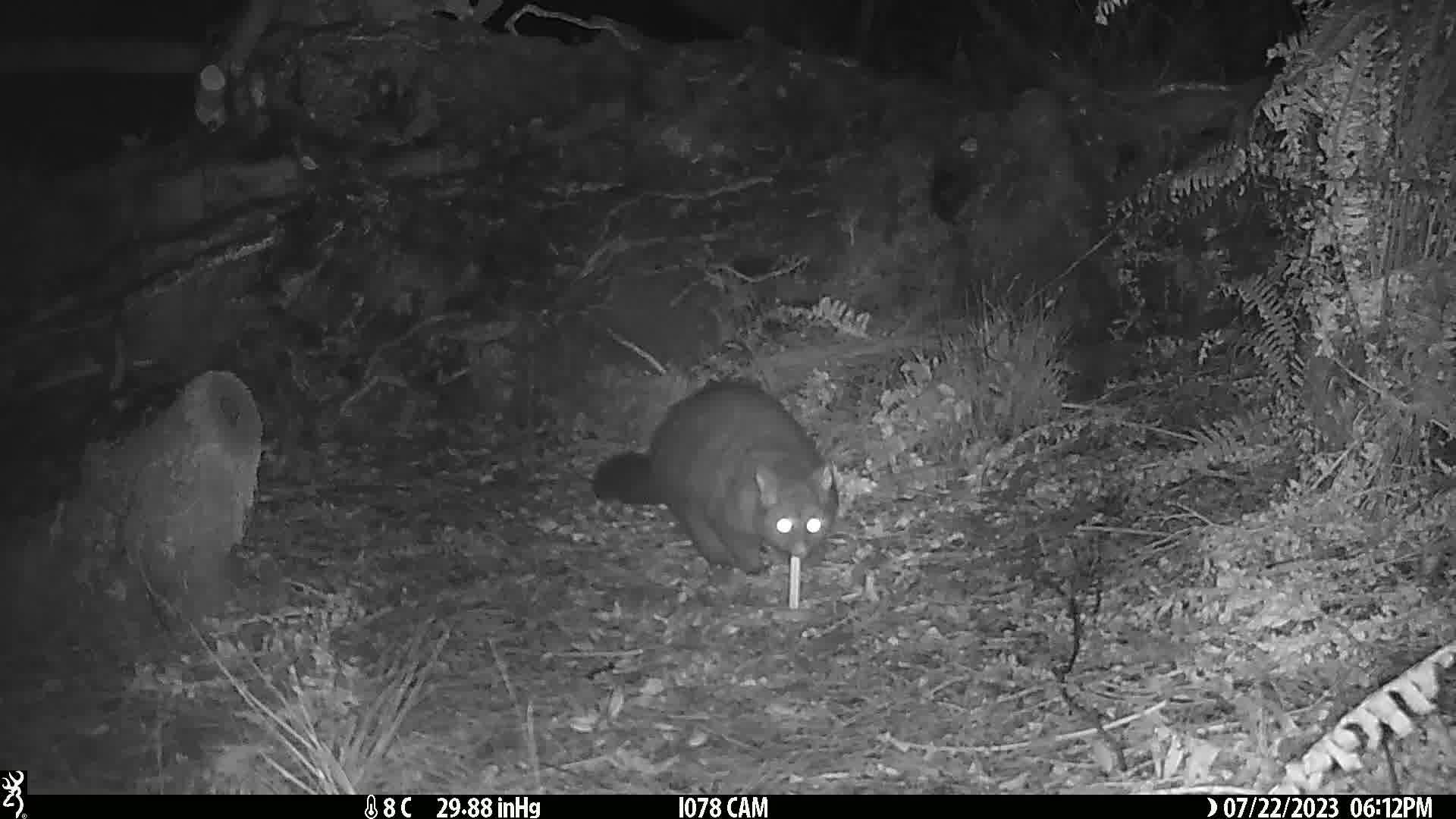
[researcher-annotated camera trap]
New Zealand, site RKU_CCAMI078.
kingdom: Animalia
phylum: Chordata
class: Mammalia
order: Diprotodontia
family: Phalangeridae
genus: Trichosurus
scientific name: Trichosurus vulpecula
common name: common brushtail possum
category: possum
Possum (common brushtail possum) (Trichosurus vulpecula).